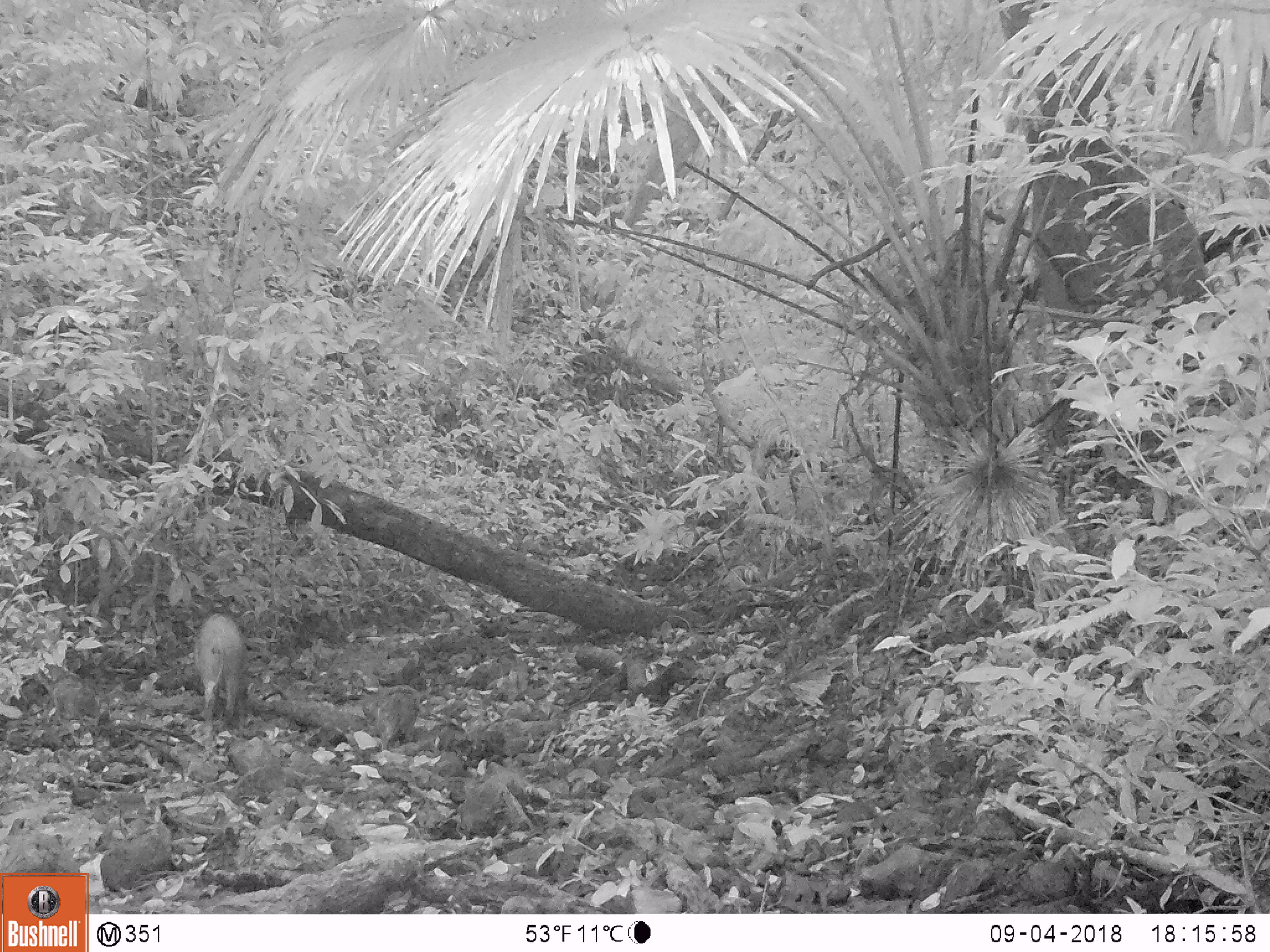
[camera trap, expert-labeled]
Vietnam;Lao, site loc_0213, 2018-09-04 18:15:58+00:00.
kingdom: Animalia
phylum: Chordata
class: Mammalia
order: Artiodactyla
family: Suidae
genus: Sus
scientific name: Sus scrofa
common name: eurasian wild pig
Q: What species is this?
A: Eurasian wild pig (Sus scrofa).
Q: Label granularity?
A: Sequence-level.